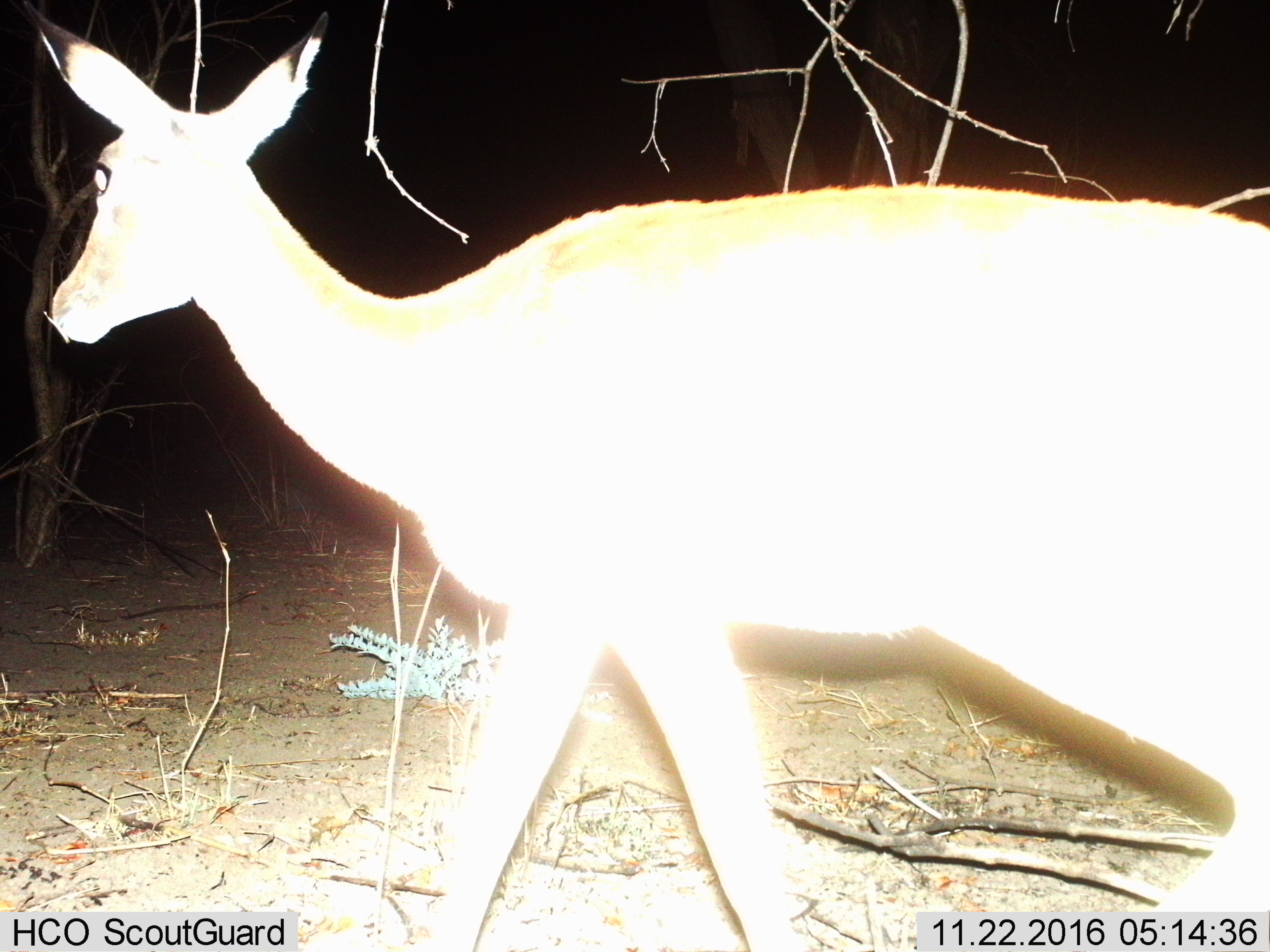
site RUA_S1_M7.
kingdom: Animalia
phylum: Chordata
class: Mammalia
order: Artiodactyla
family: Bovidae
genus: Aepyceros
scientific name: Aepyceros melampus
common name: impala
Impala (Aepyceros melampus), count 1. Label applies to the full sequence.